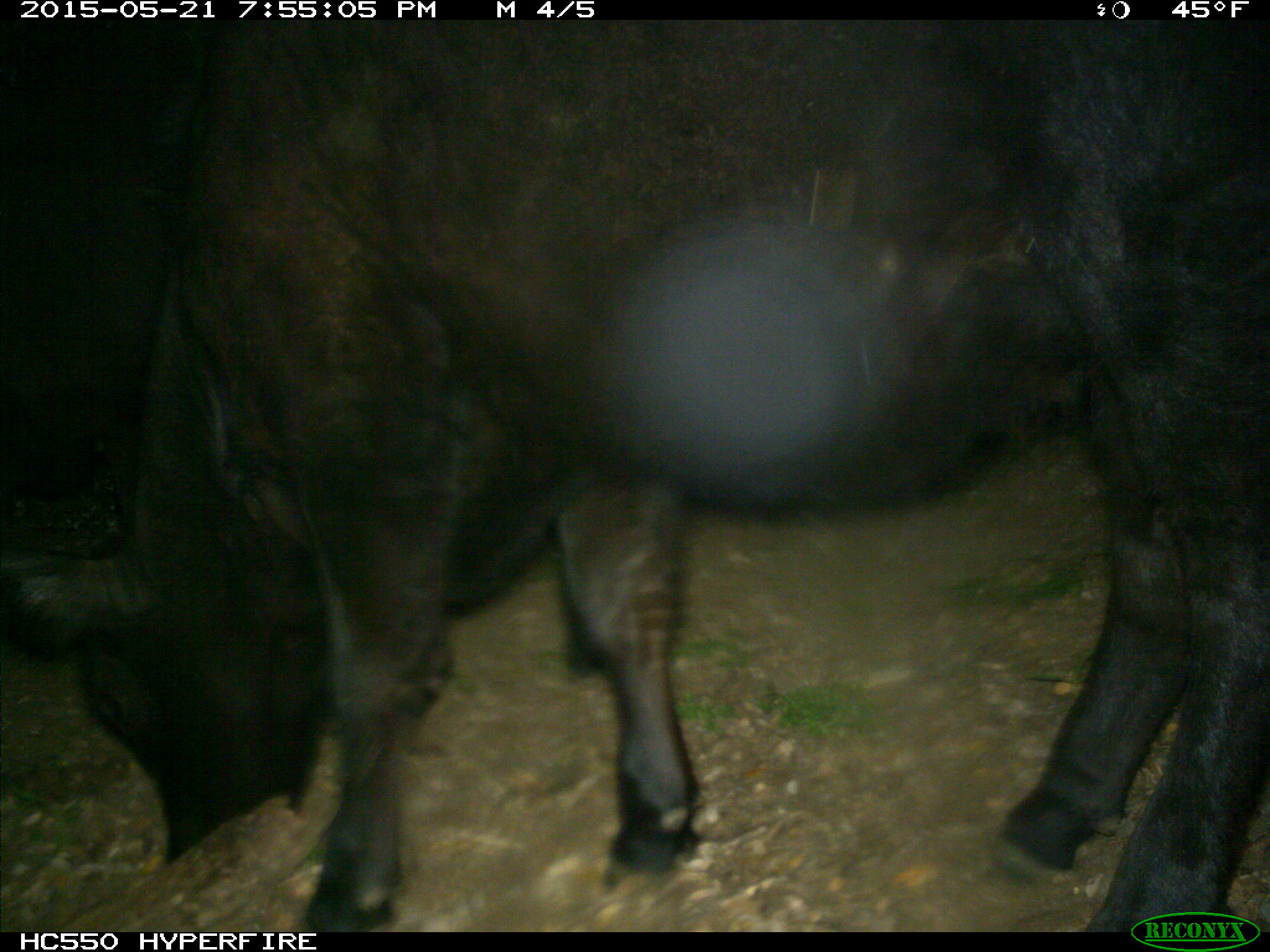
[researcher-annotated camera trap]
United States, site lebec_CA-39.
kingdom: Animalia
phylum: Chordata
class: Mammalia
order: Artiodactyla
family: Bovidae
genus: Bos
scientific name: Bos taurus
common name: domestic cow